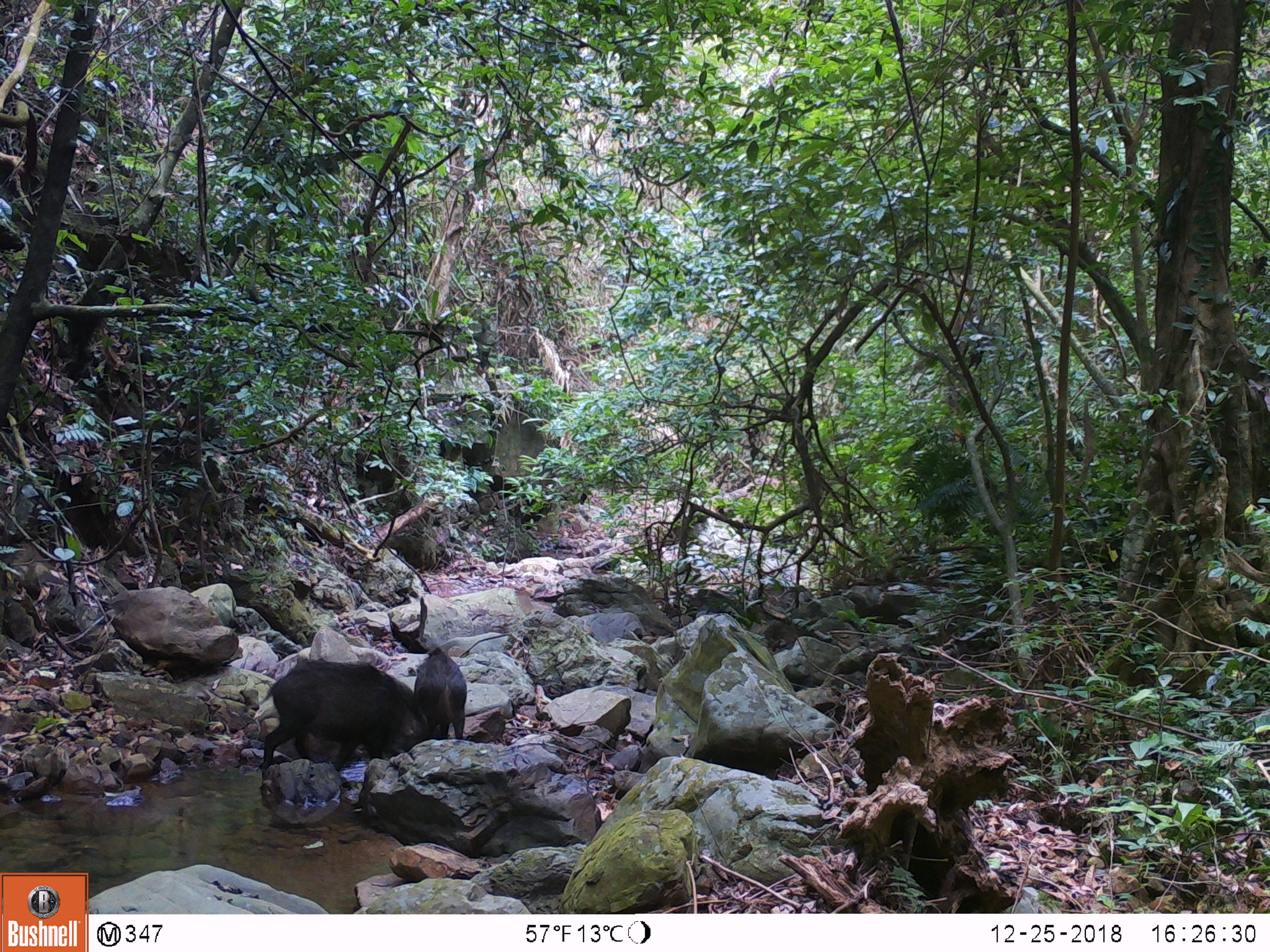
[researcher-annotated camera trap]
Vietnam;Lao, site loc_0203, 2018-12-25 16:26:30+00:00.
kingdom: Animalia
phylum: Chordata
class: Mammalia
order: Artiodactyla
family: Suidae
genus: Sus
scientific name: Sus scrofa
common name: eurasian wild pig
Eurasian wild pig (Sus scrofa). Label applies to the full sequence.